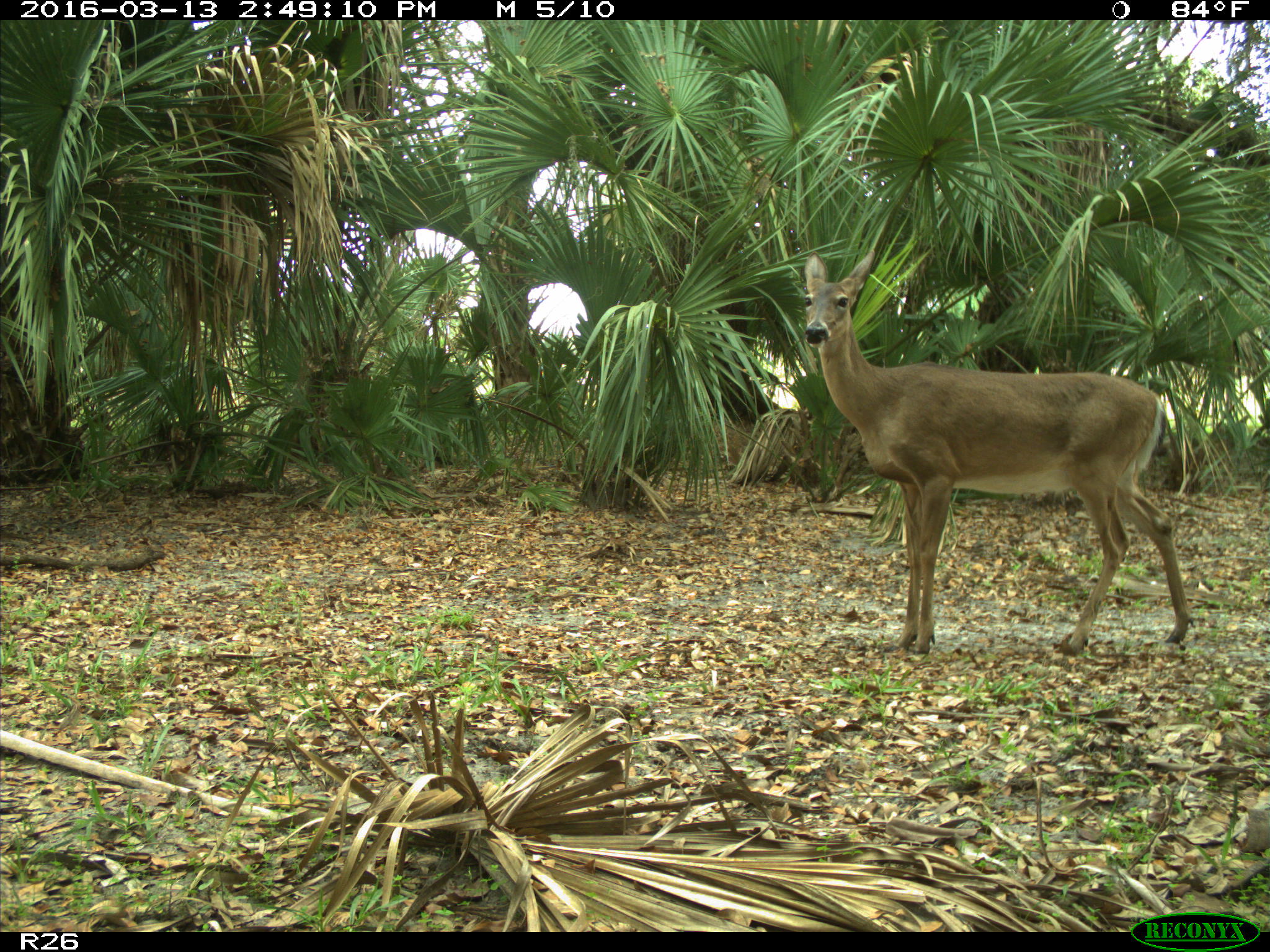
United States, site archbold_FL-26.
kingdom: Animalia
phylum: Chordata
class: Mammalia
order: Artiodactyla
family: Cervidae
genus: Odocoileus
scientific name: Odocoileus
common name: deer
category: unidentified deer